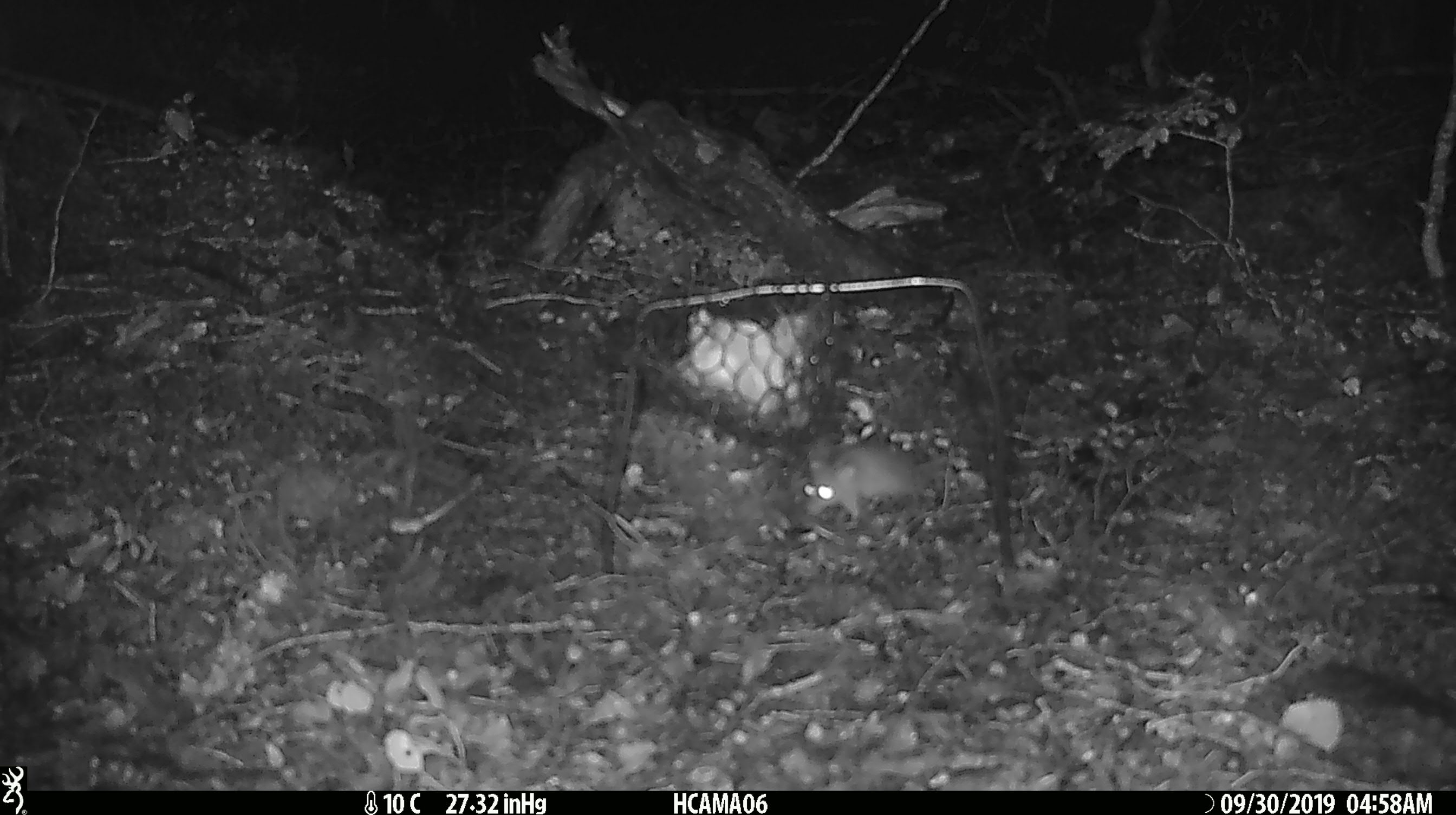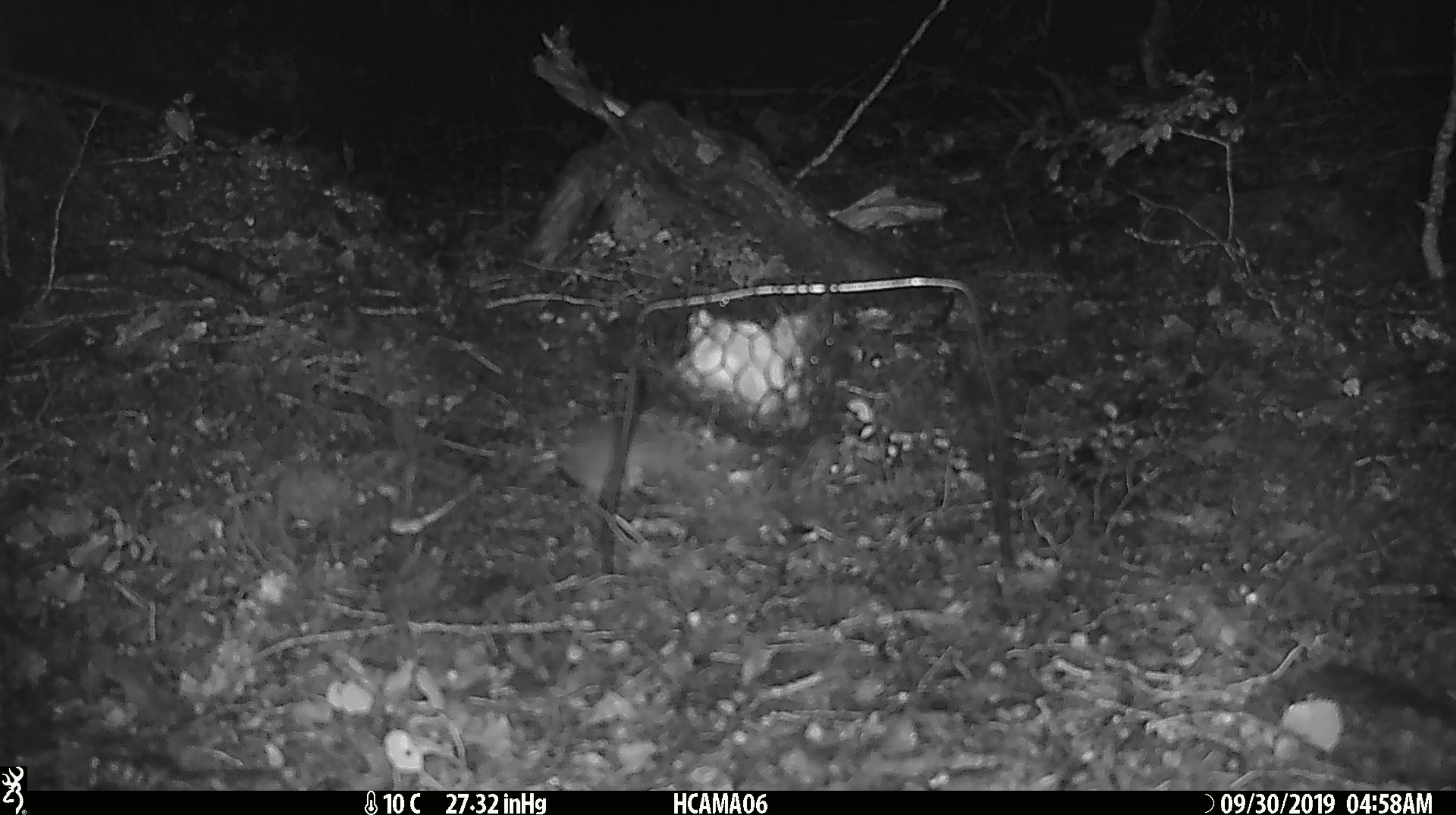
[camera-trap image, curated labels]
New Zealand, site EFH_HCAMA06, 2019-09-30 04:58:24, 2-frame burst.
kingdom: Animalia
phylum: Chordata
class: Mammalia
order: Rodentia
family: Muridae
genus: Mus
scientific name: Mus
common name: mouse